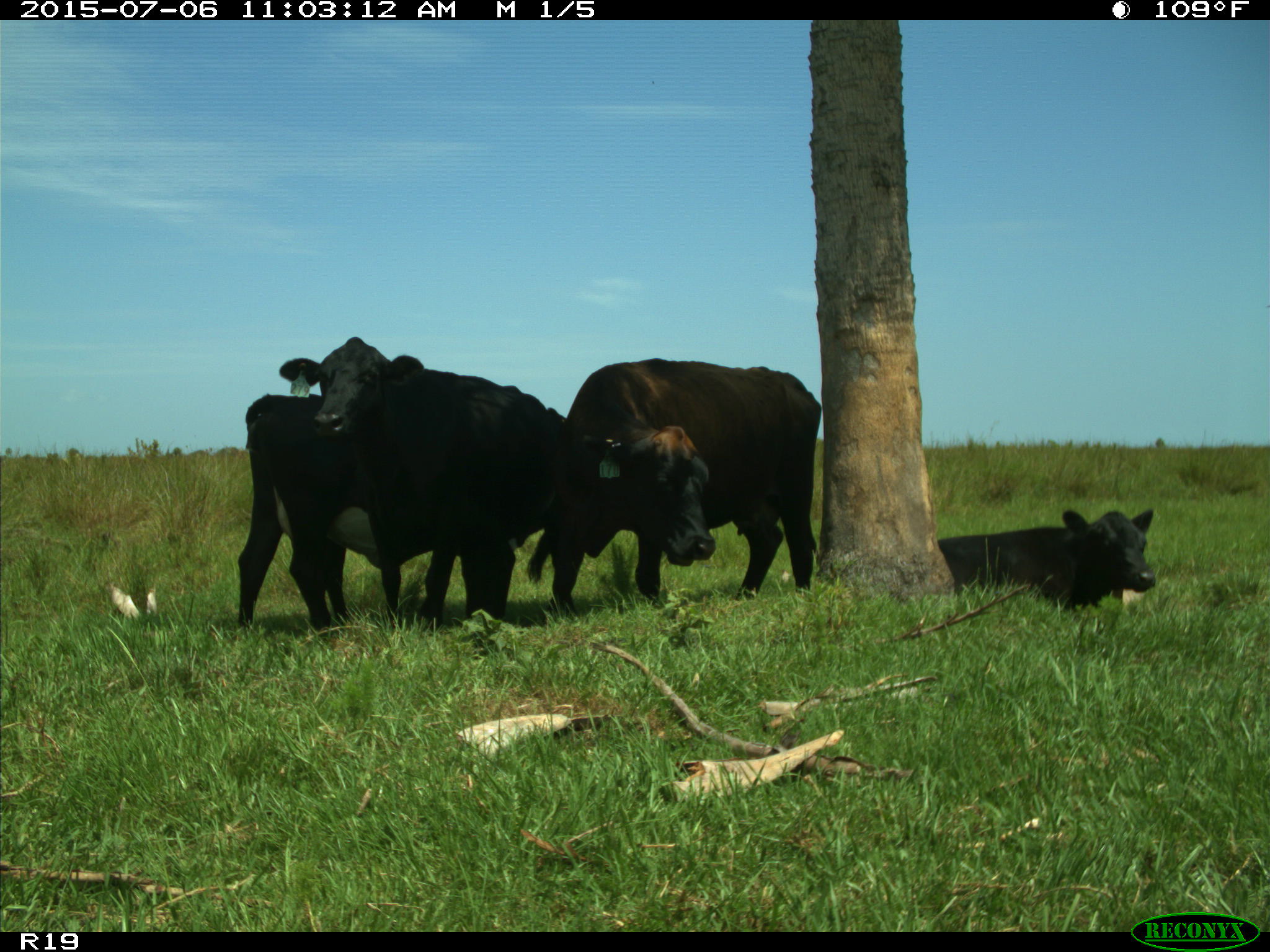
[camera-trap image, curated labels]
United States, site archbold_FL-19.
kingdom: Animalia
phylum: Chordata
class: Mammalia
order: Artiodactyla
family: Bovidae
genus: Bos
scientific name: Bos taurus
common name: domestic cow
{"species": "Bos taurus (domestic cow)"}